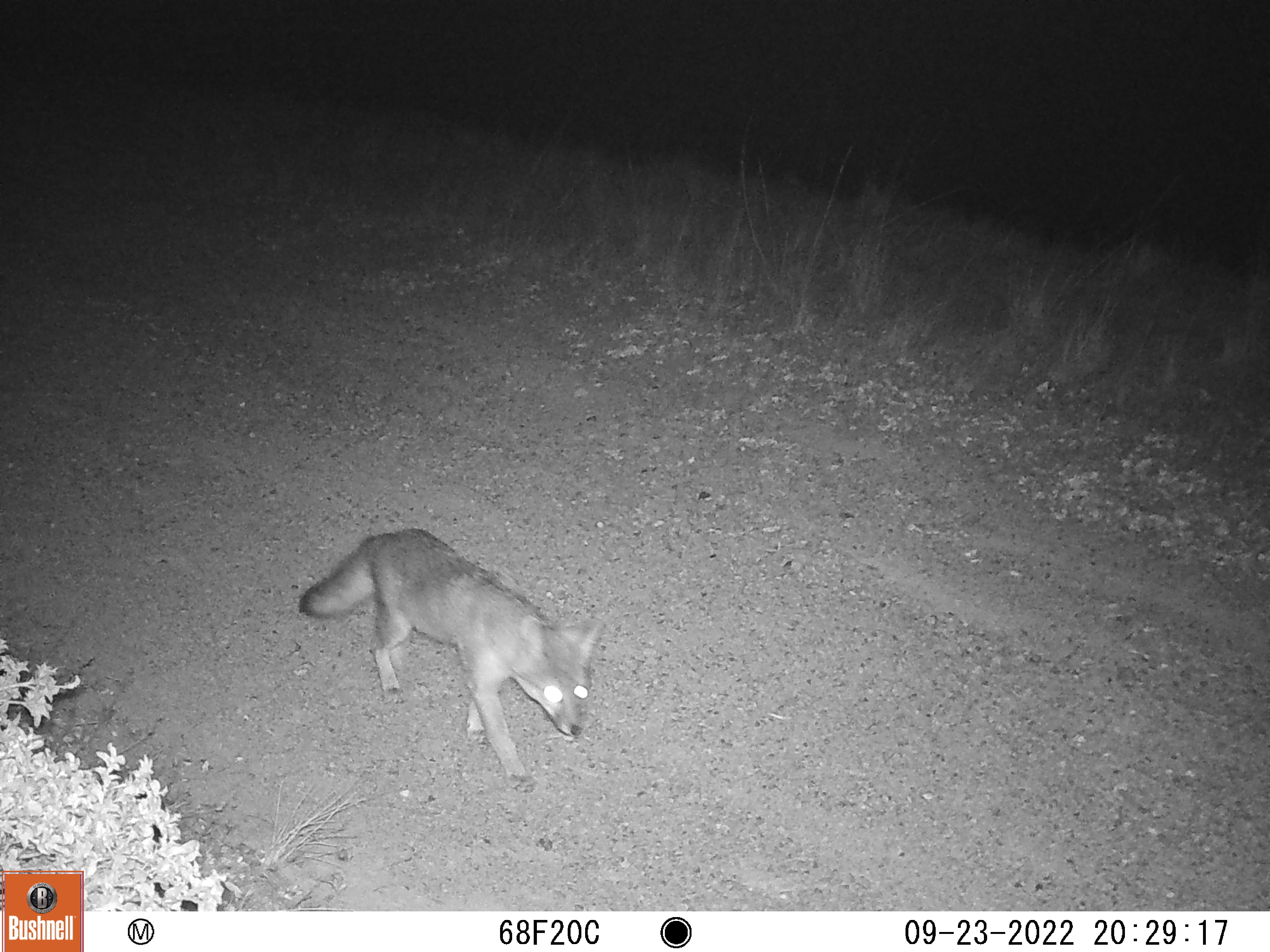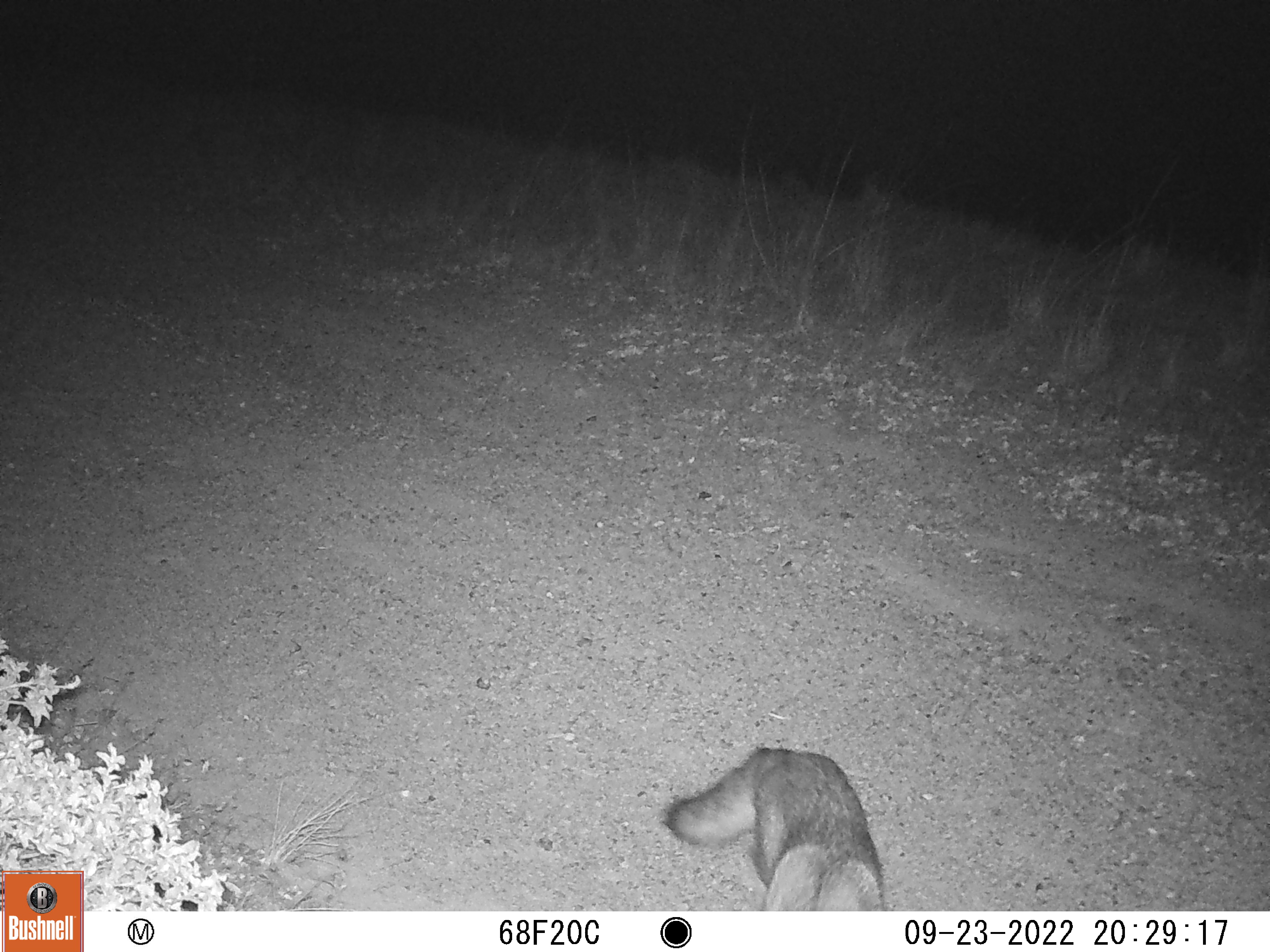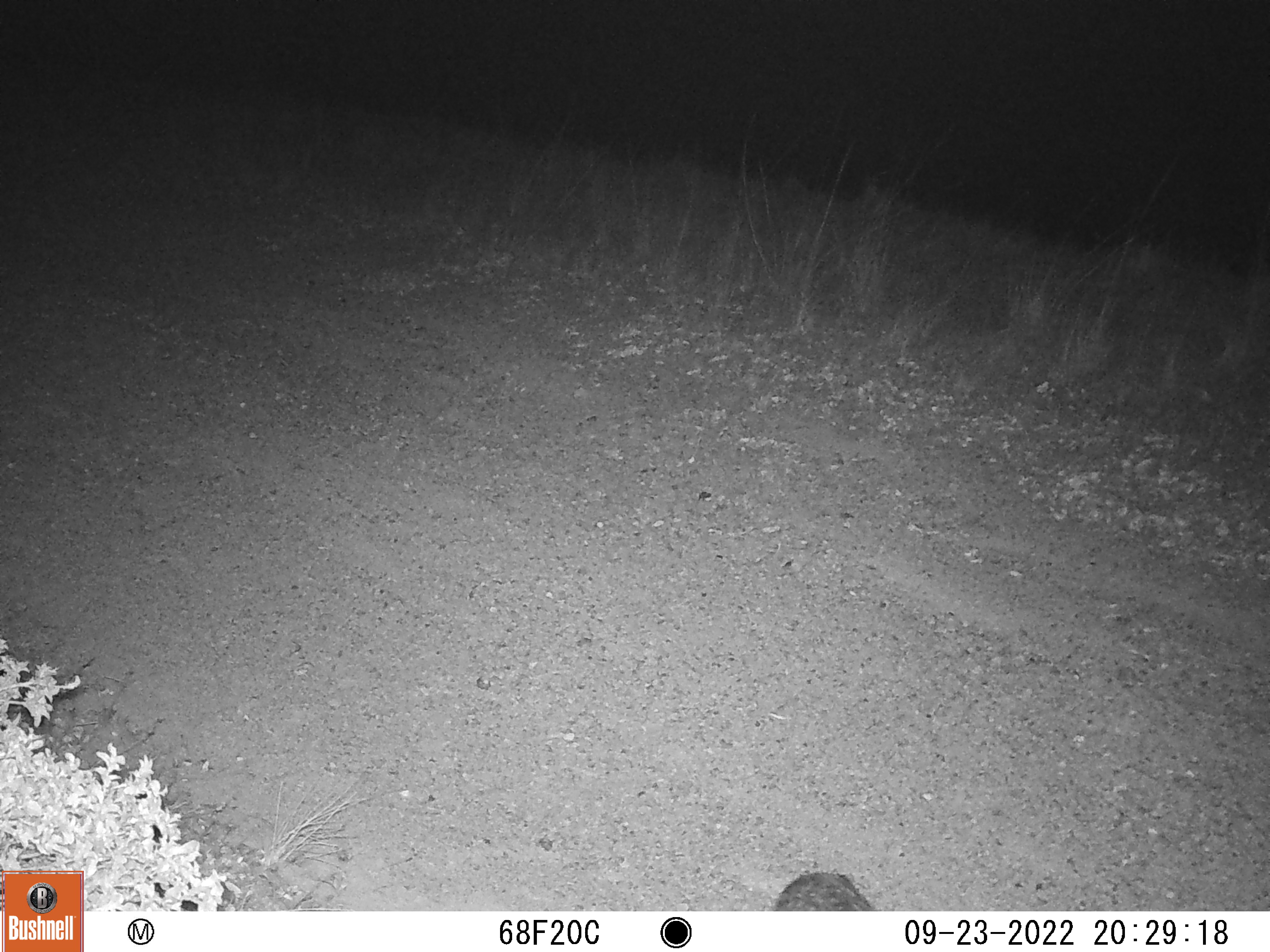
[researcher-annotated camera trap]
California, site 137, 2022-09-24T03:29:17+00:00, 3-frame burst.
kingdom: Animalia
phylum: Chordata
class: Mammalia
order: Carnivora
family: Canidae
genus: Urocyon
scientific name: Urocyon cinereoargenteus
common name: gray fox